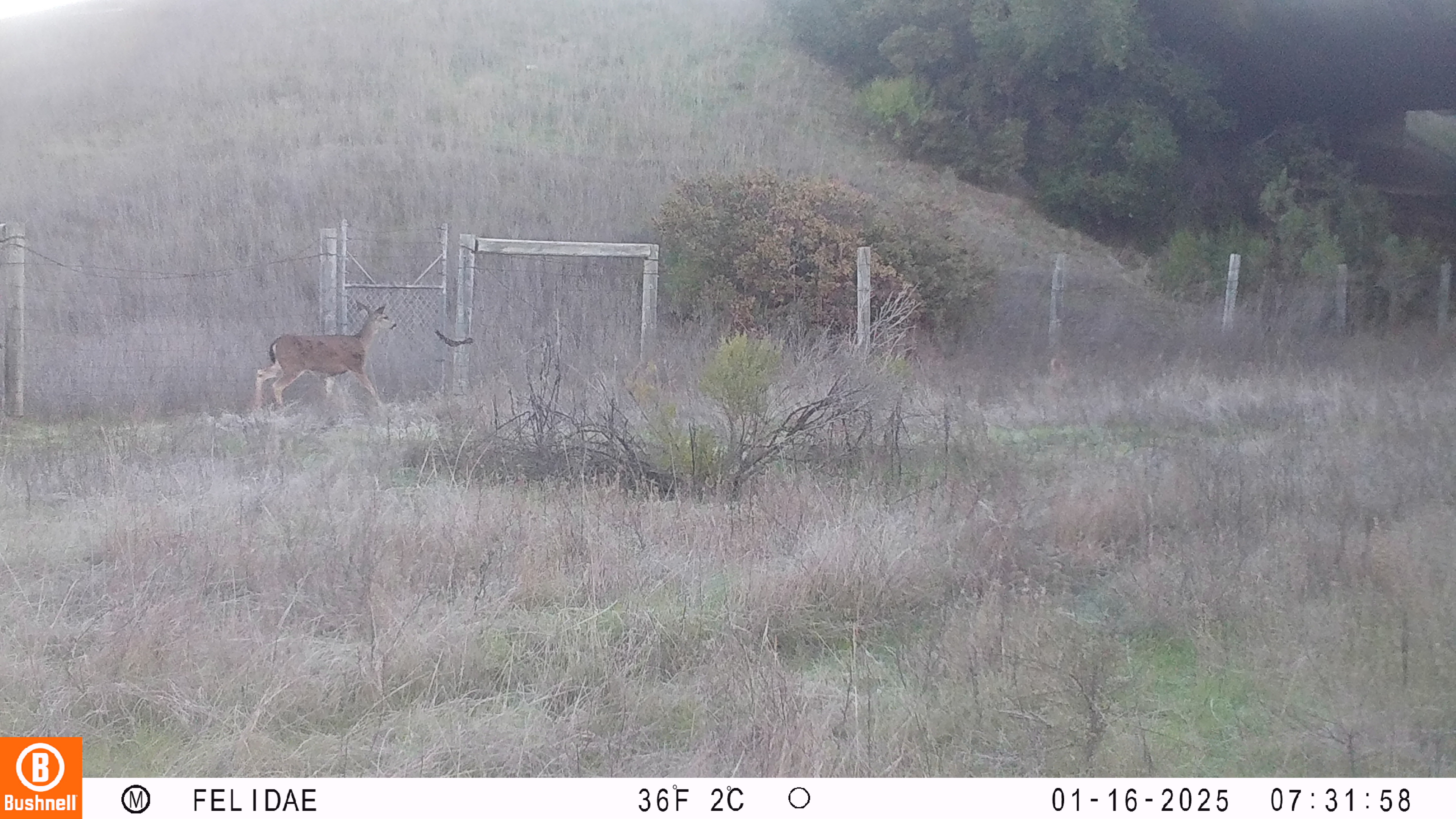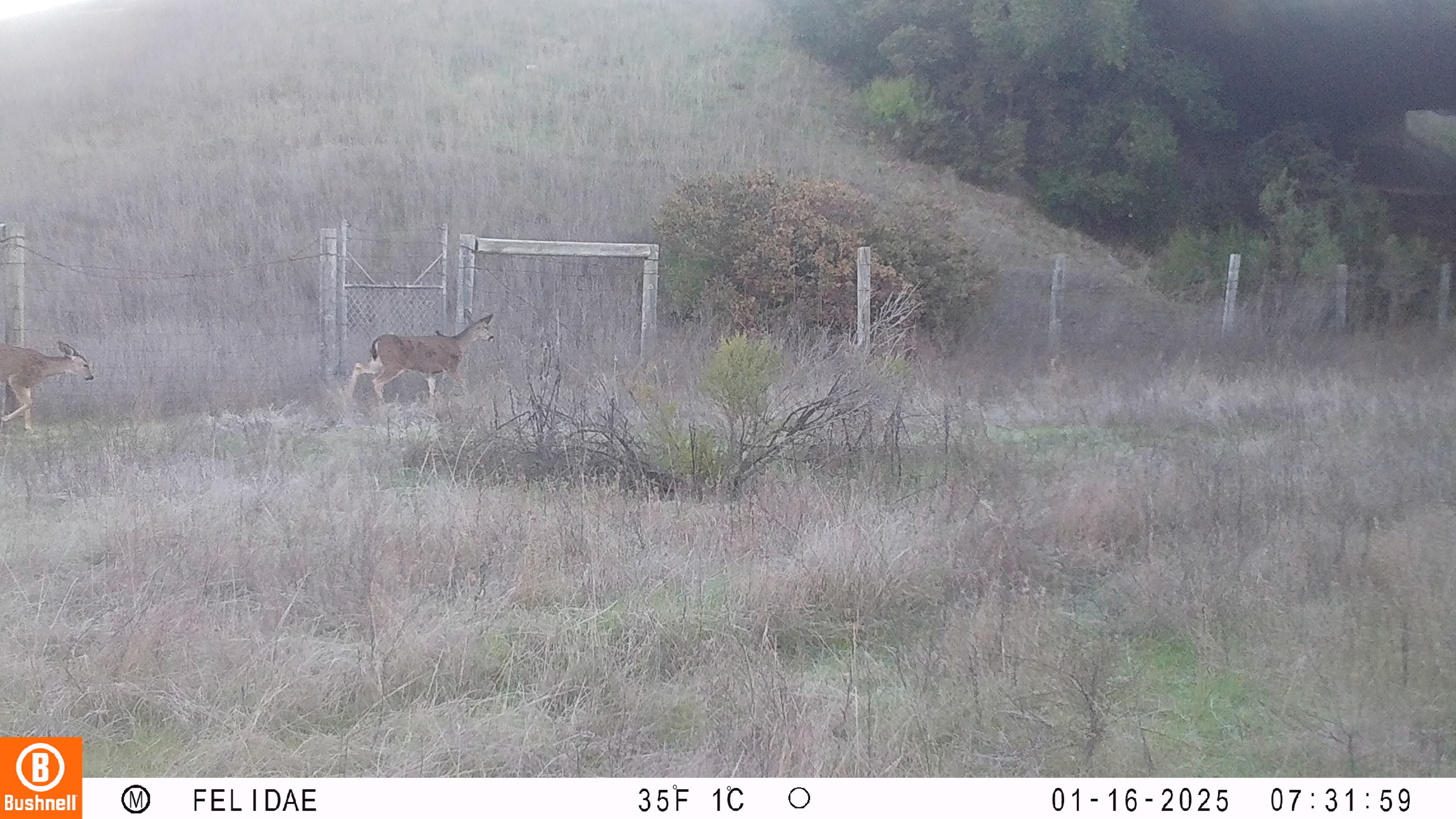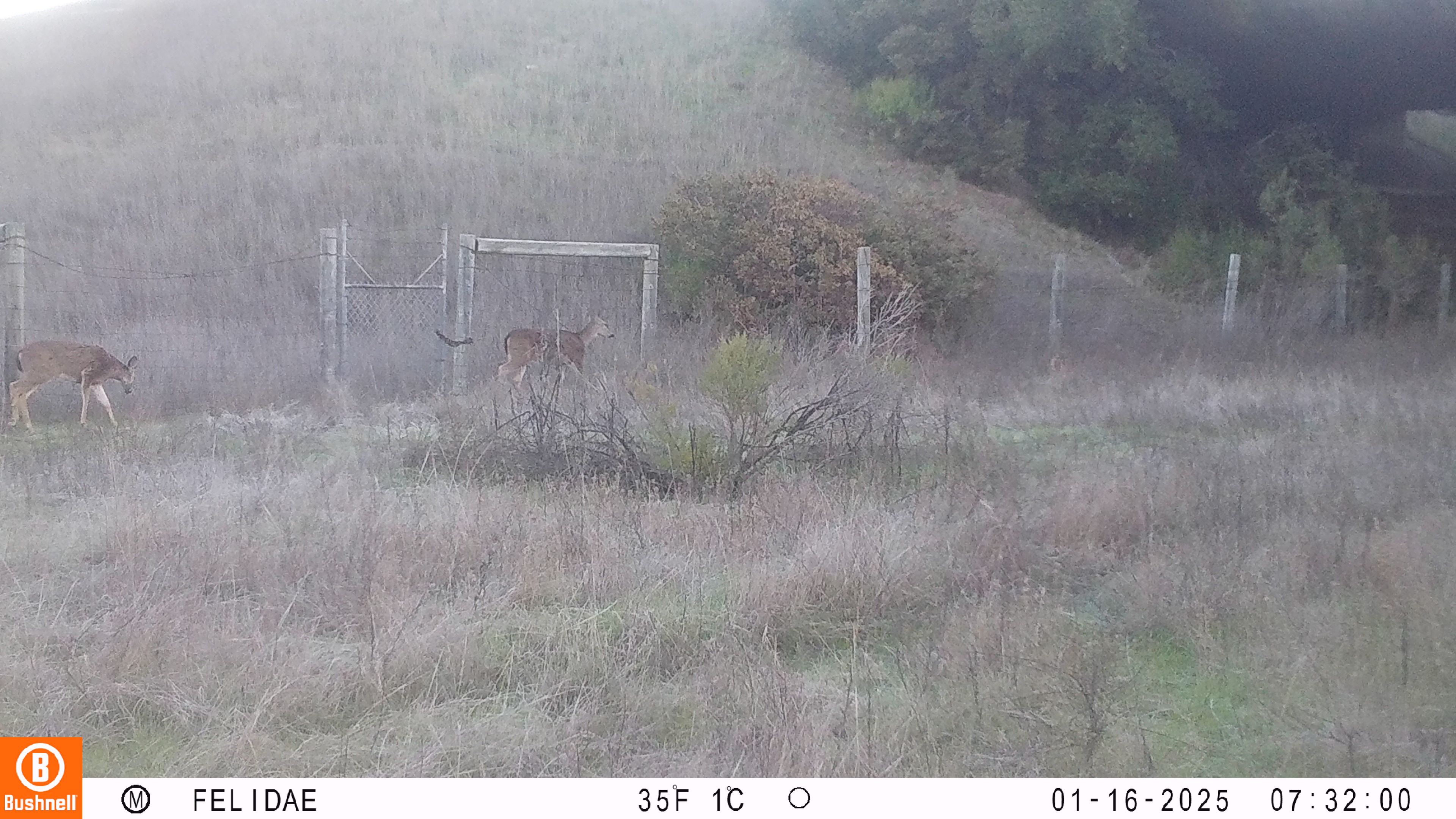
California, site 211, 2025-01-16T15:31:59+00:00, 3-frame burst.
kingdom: Animalia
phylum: Chordata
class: Mammalia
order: Artiodactyla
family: Cervidae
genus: Odocoileus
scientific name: Odocoileus hemionus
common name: mule deer